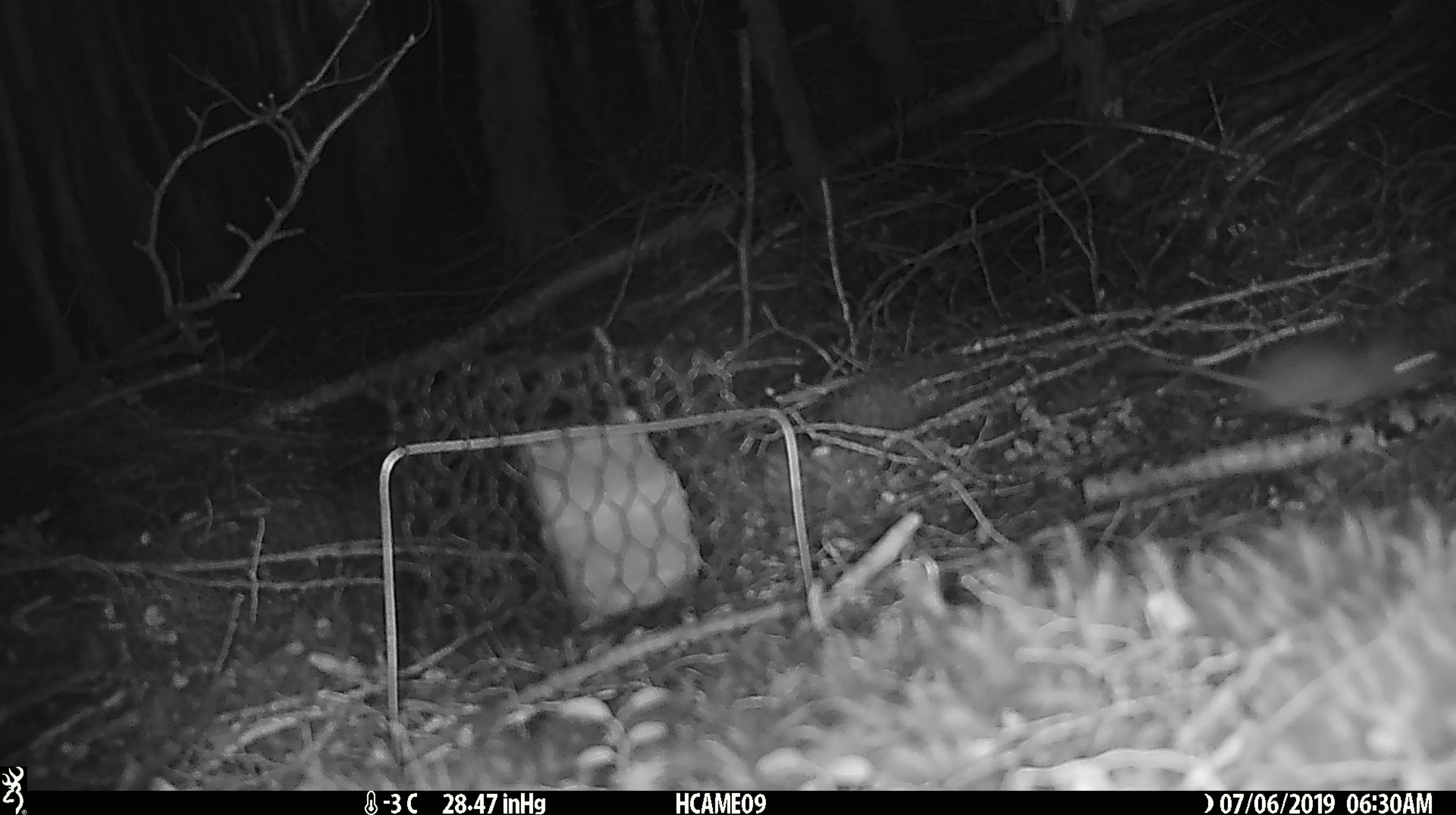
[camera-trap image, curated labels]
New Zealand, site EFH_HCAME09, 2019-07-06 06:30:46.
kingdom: Animalia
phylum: Chordata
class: Mammalia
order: Rodentia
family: Muridae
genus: Mus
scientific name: Mus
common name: mouse